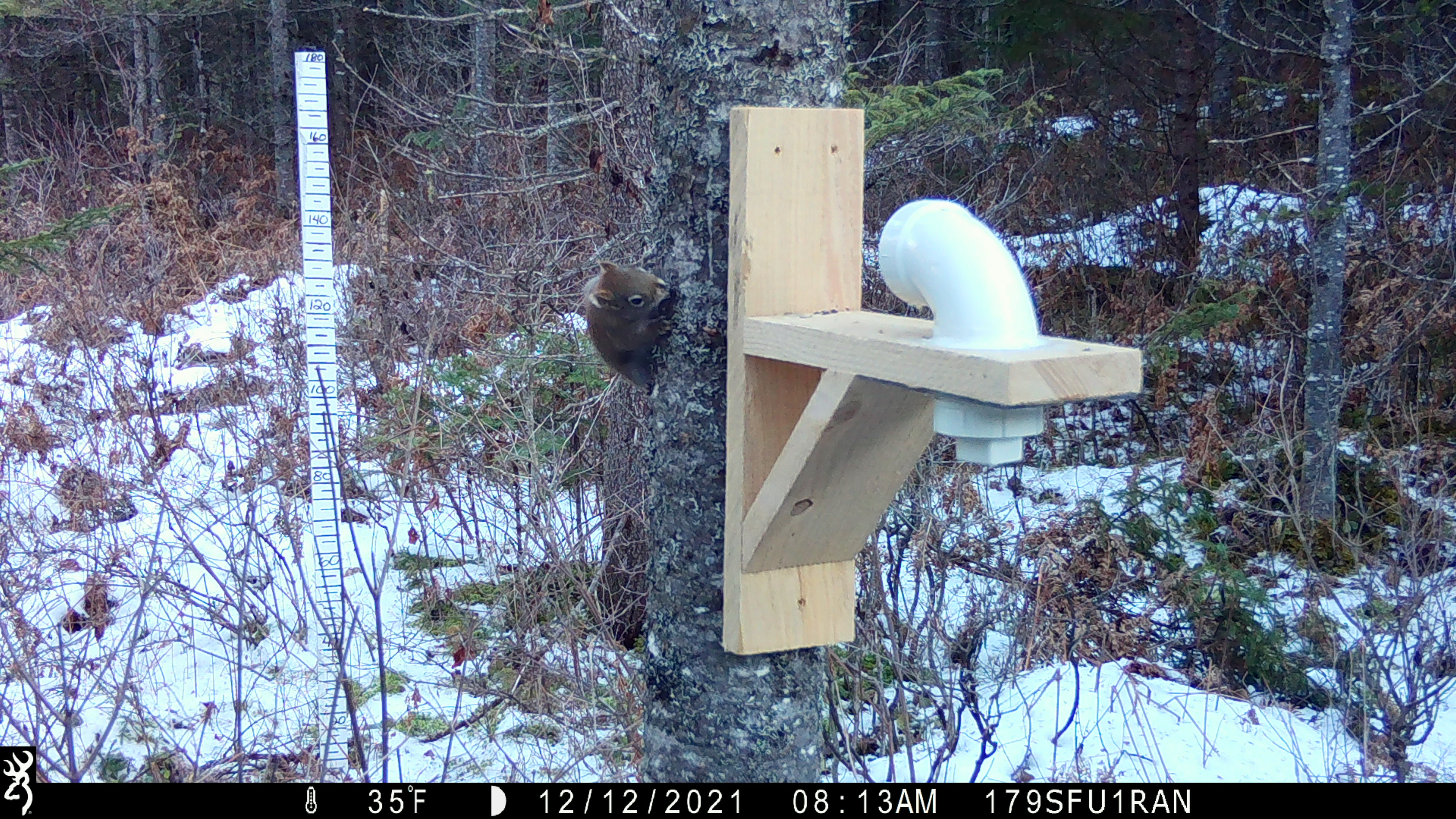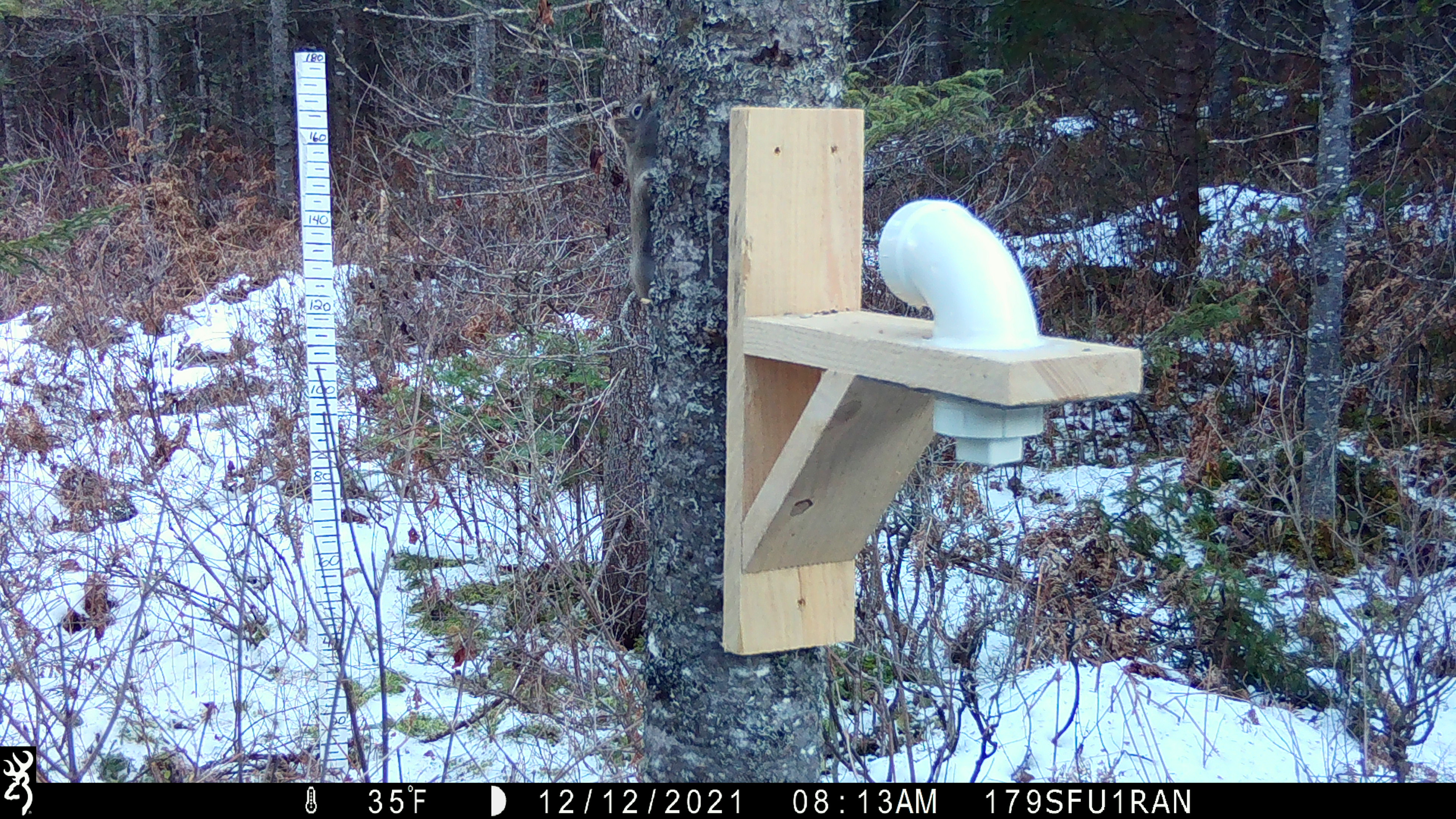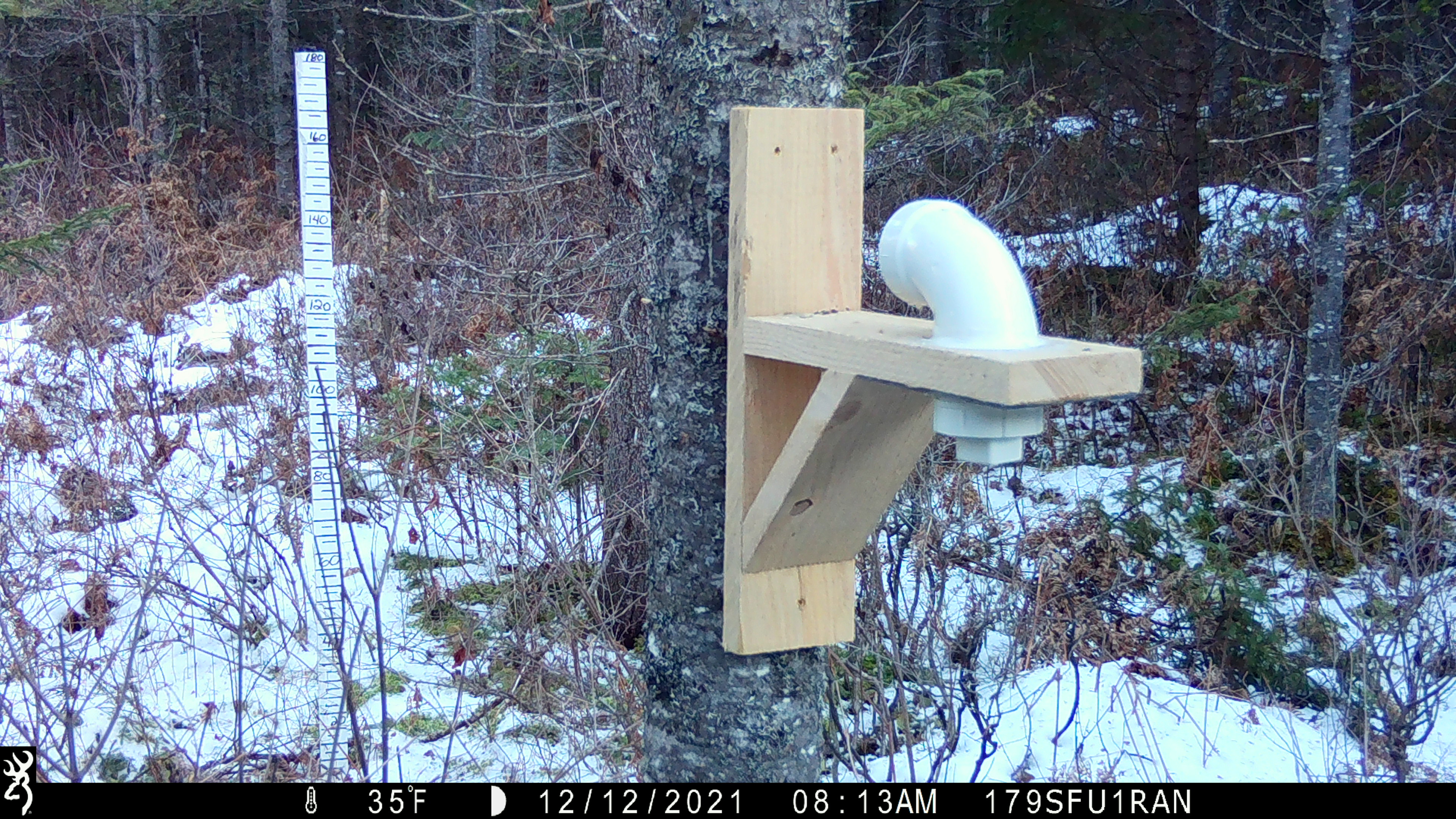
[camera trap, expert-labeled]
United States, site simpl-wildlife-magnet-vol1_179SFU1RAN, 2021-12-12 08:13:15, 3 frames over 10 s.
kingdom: Animalia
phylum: Chordata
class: Mammalia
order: Rodentia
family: Sciuridae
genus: Tamiasciurus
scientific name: Tamiasciurus hudsonicus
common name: red squirrel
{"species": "red squirrel (Tamiasciurus hudsonicus)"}